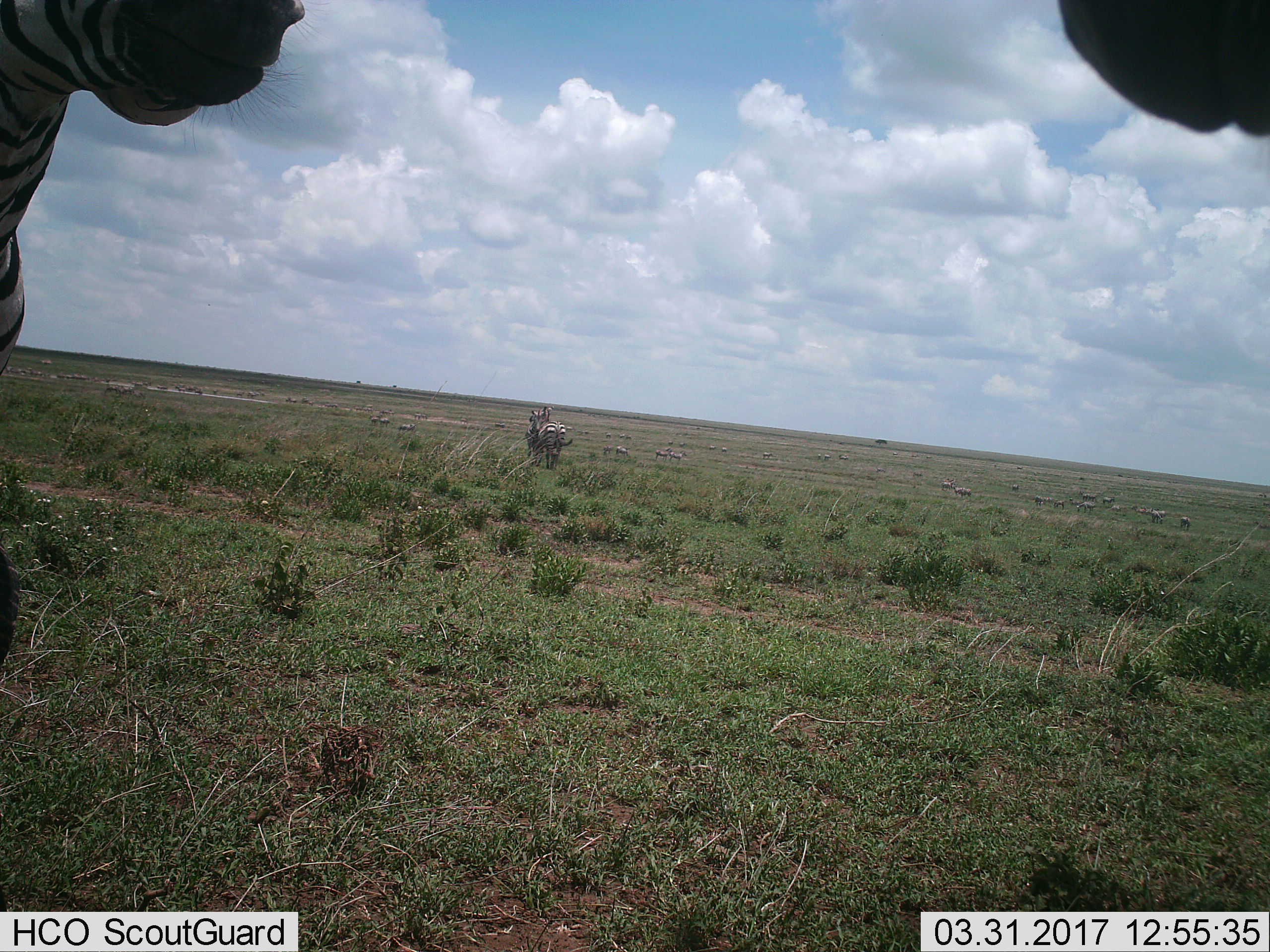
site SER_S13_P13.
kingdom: Animalia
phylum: Chordata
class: Mammalia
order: Perissodactyla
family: Equidae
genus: Equus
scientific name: Equus quagga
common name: plains zebra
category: zebraplains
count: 11-50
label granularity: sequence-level